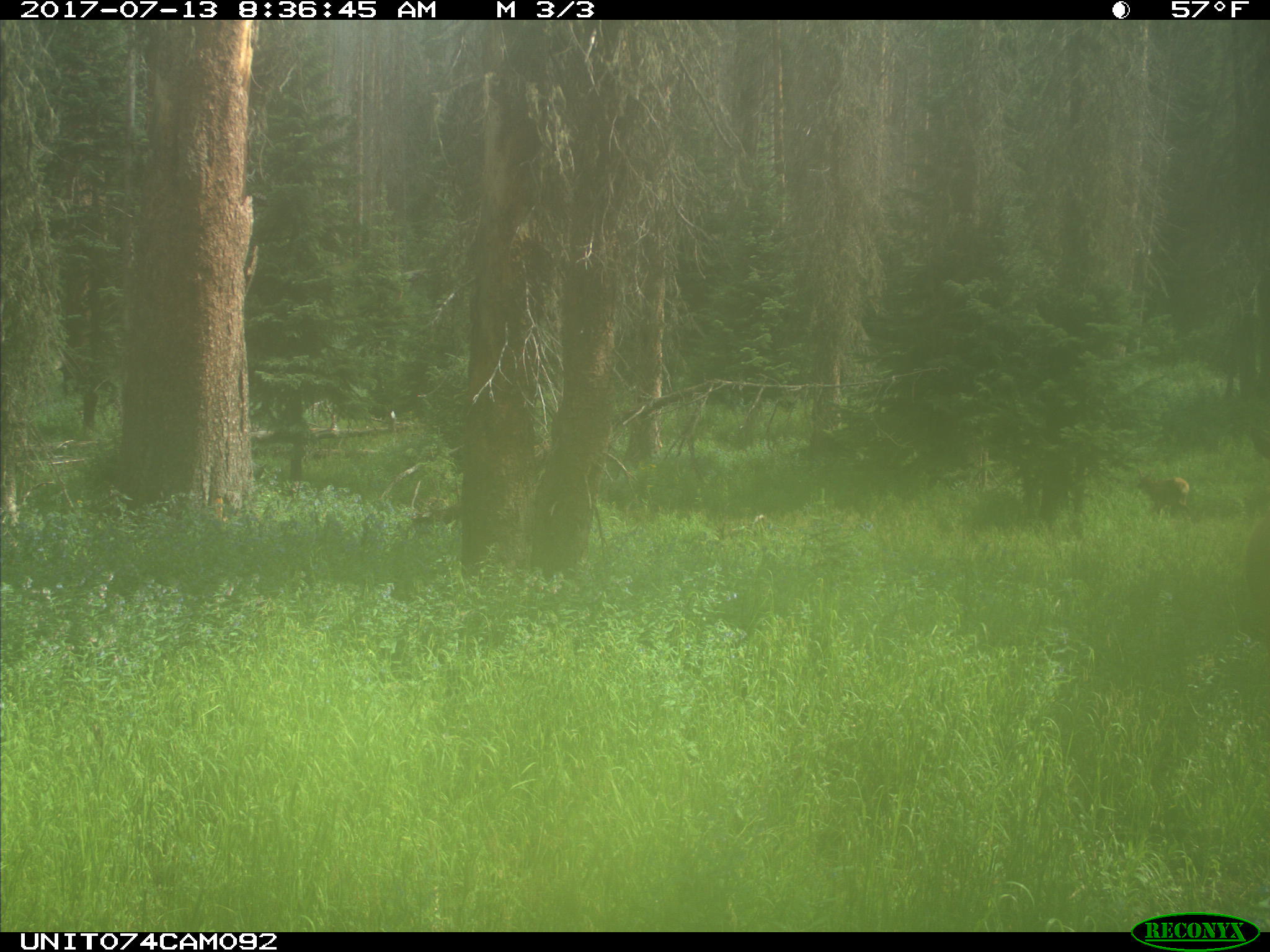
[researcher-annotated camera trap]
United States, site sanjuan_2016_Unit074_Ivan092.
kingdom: Animalia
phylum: Chordata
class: Mammalia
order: Artiodactyla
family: Cervidae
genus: Cervus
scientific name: Cervus elaphus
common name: red deer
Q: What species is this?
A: Cervus elaphus (red deer).